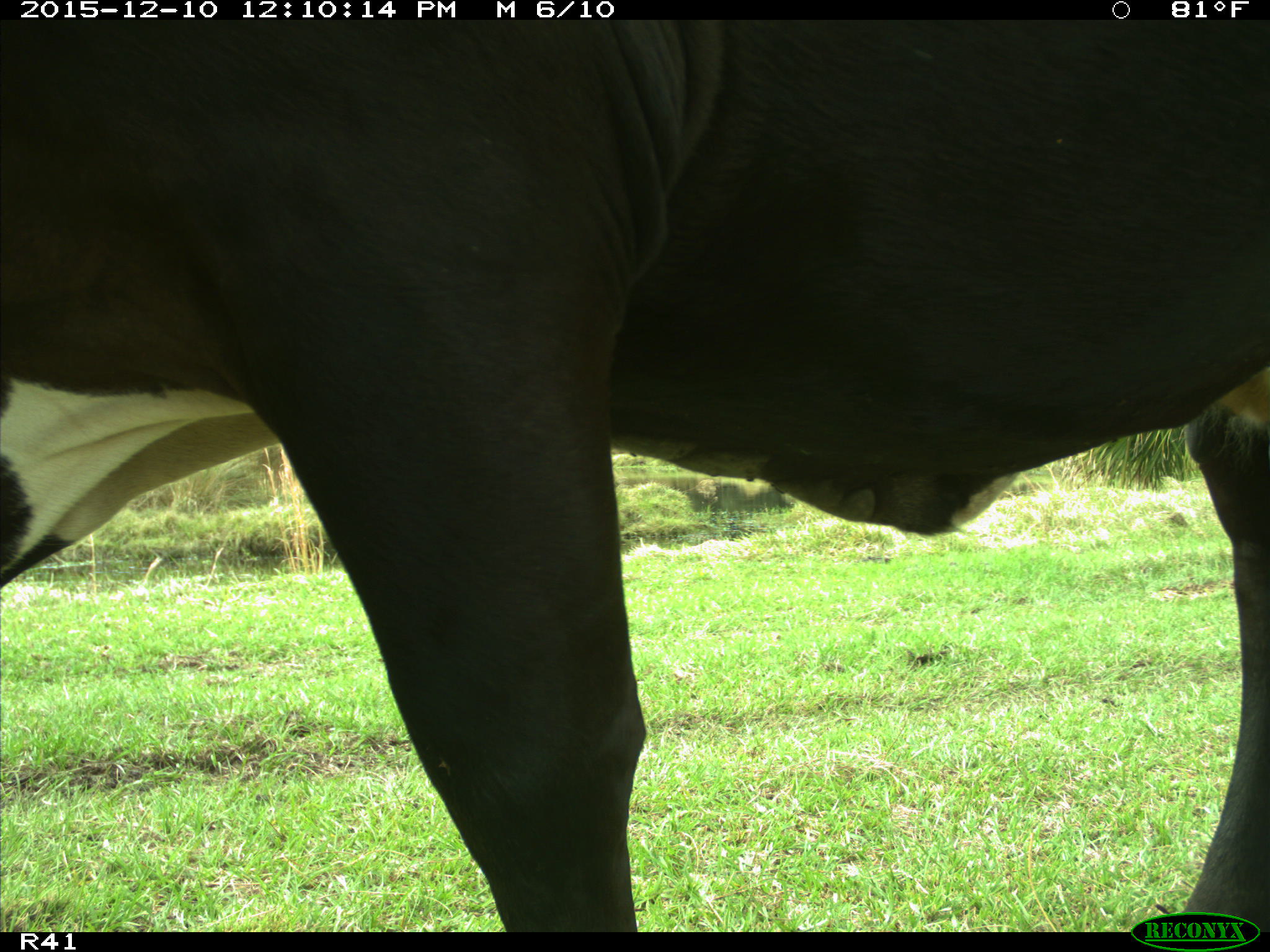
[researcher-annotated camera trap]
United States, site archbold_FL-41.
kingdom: Animalia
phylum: Chordata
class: Mammalia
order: Artiodactyla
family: Bovidae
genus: Bos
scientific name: Bos taurus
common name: domestic cow